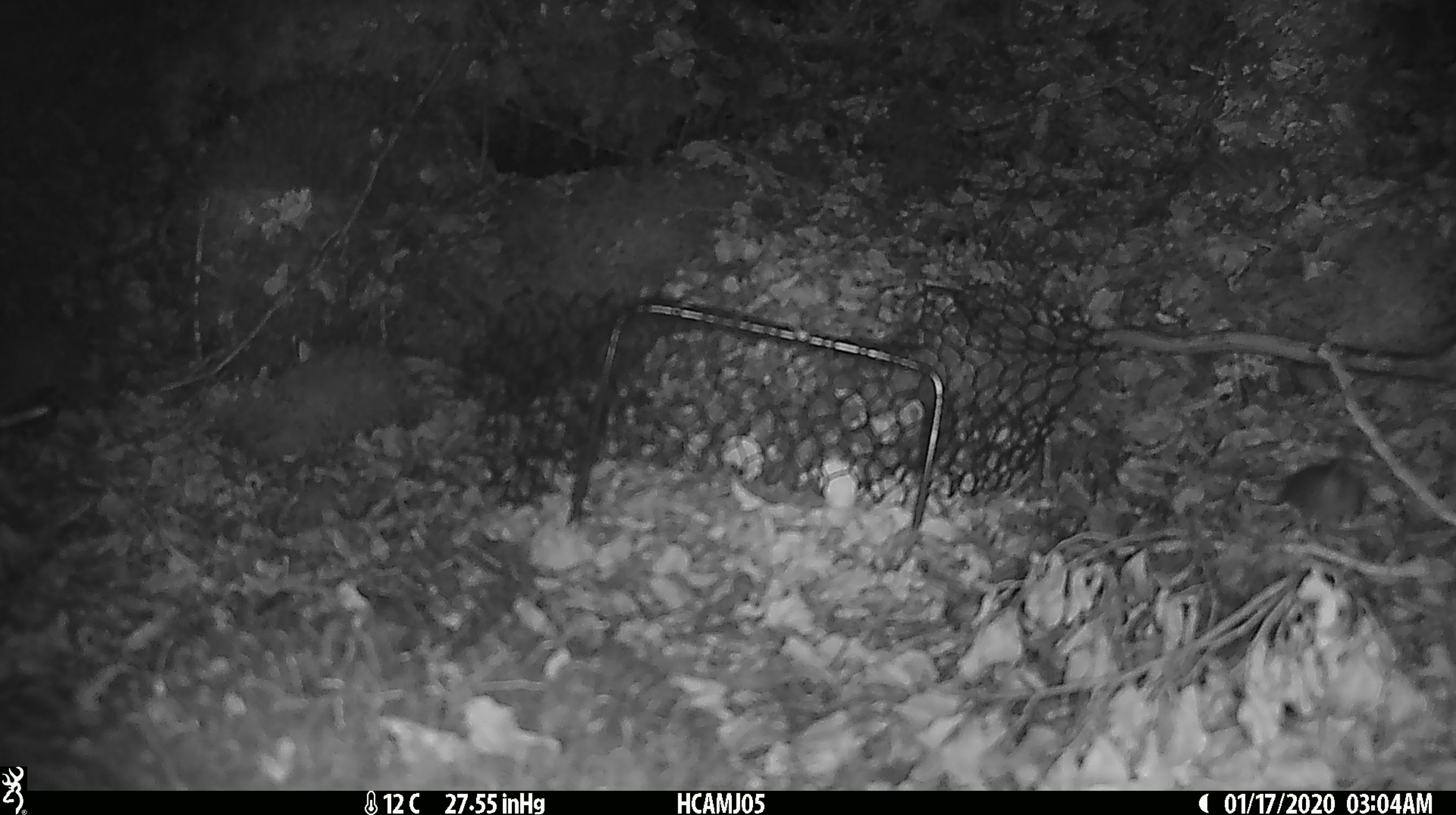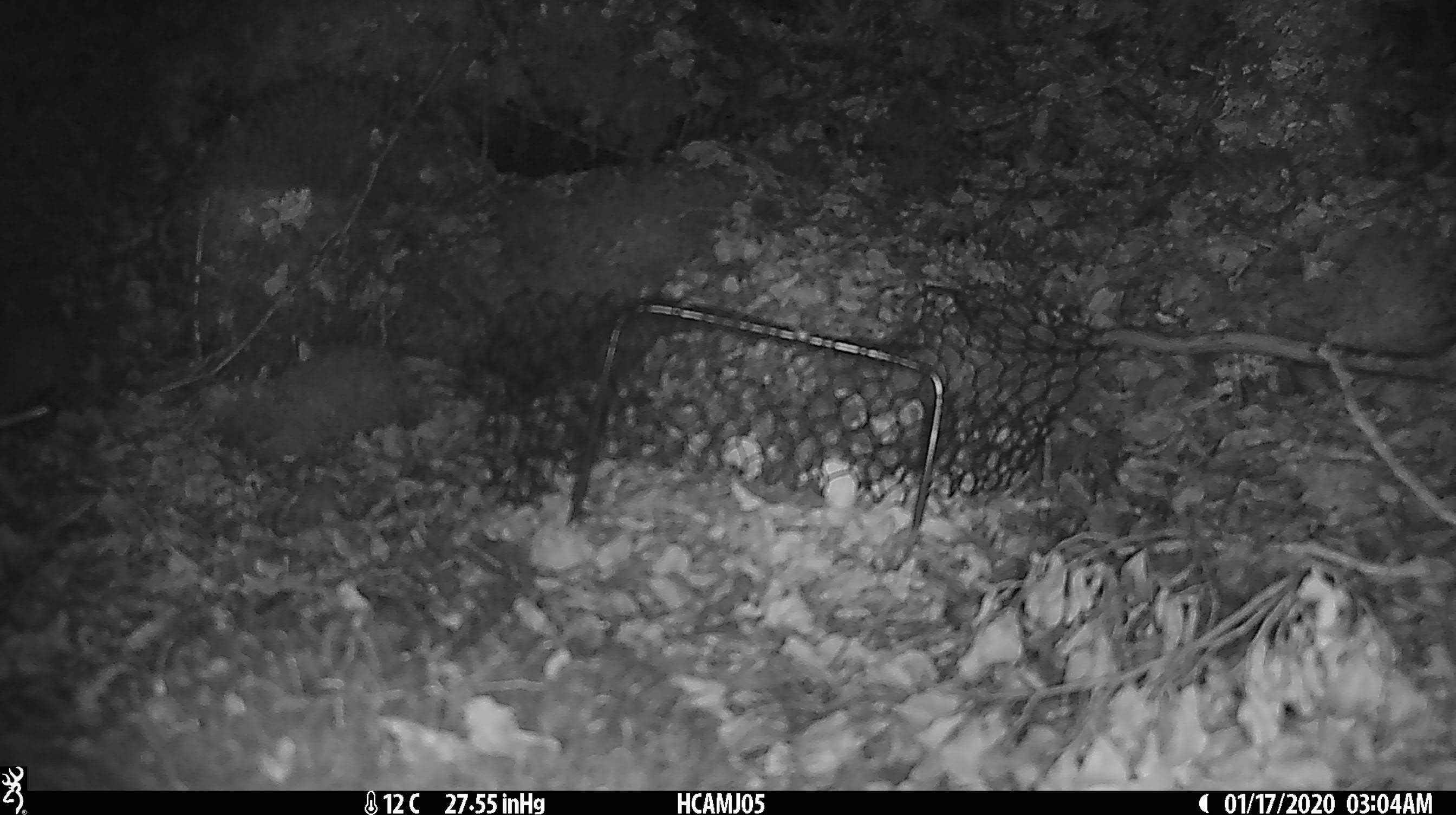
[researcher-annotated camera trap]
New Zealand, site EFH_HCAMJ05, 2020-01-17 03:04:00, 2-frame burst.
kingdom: Animalia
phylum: Chordata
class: Mammalia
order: Rodentia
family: Muridae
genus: Mus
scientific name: Mus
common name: mouse